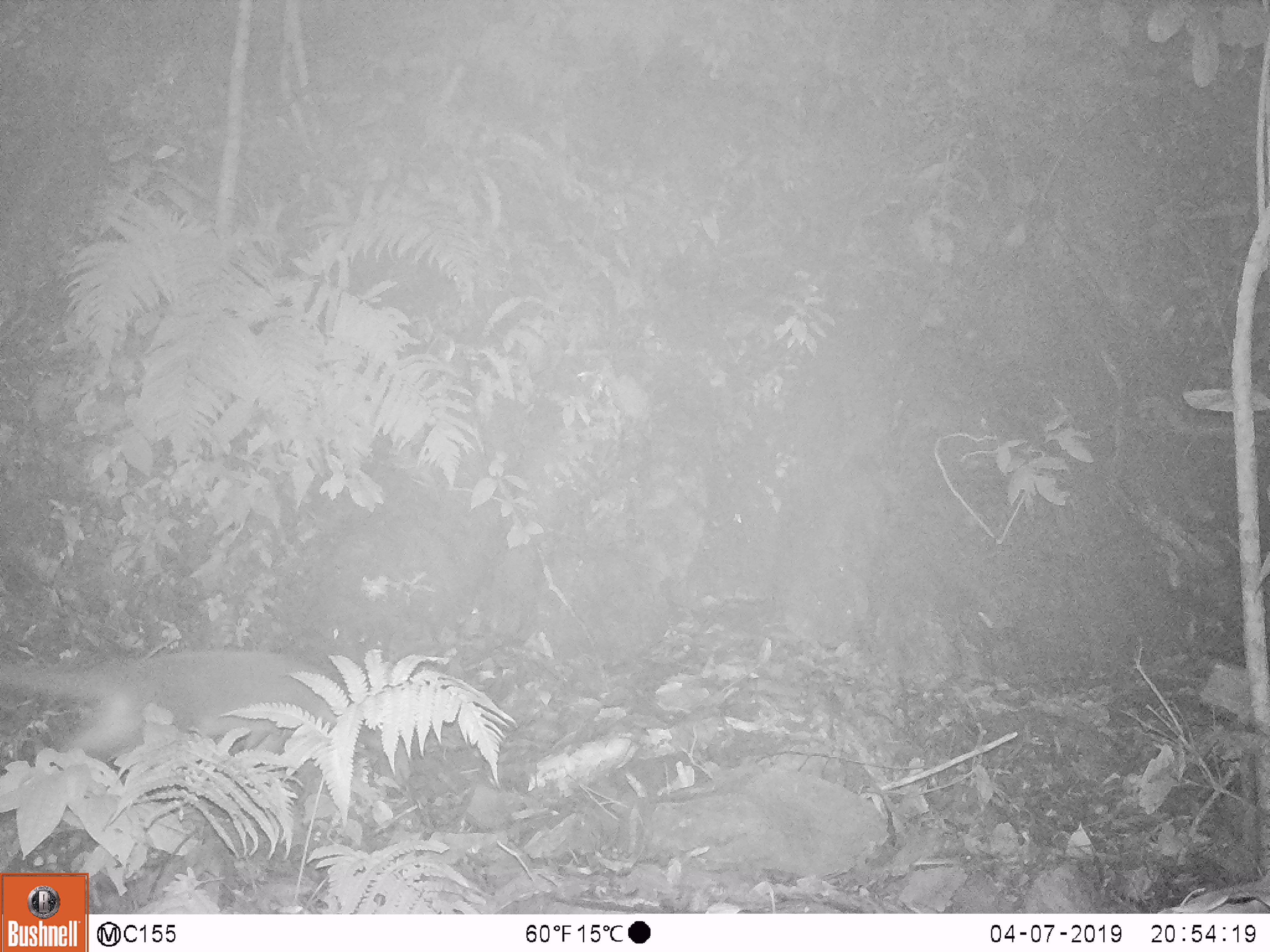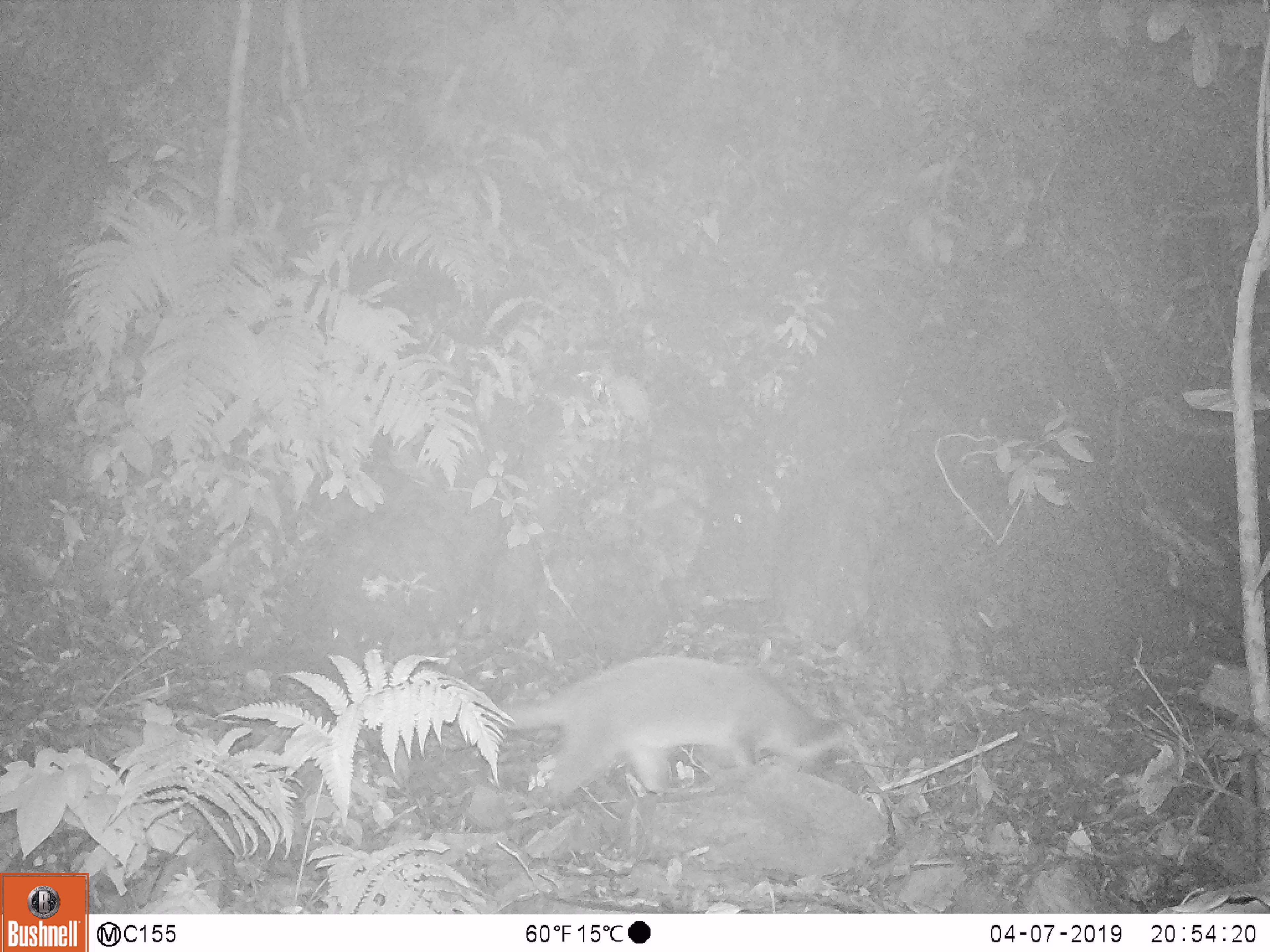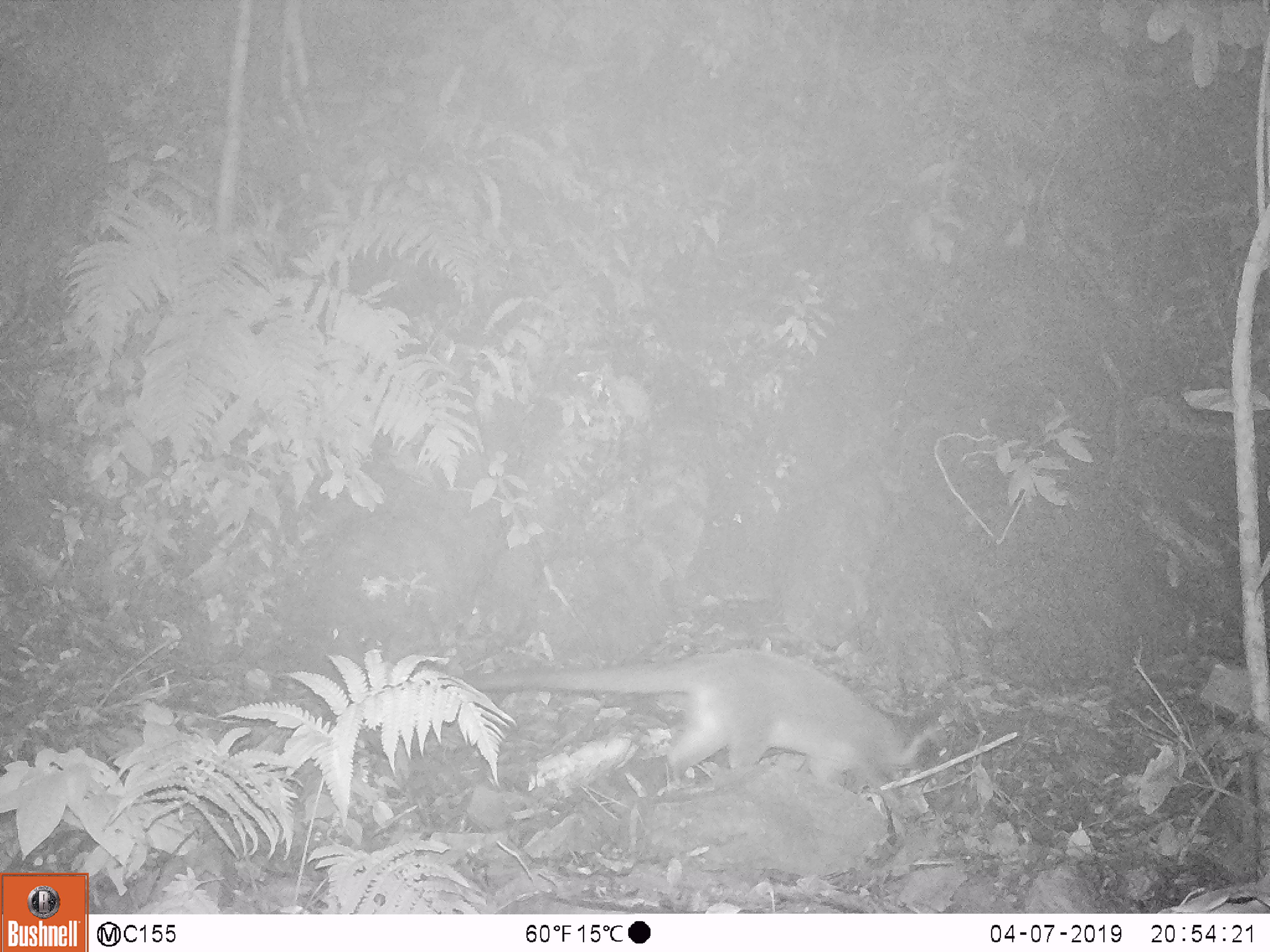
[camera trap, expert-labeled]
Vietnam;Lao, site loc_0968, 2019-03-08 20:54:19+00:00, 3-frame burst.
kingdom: Animalia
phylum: Chordata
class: Mammalia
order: Carnivora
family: Viverridae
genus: Paguma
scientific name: Paguma larvata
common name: masked palm civet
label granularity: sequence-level